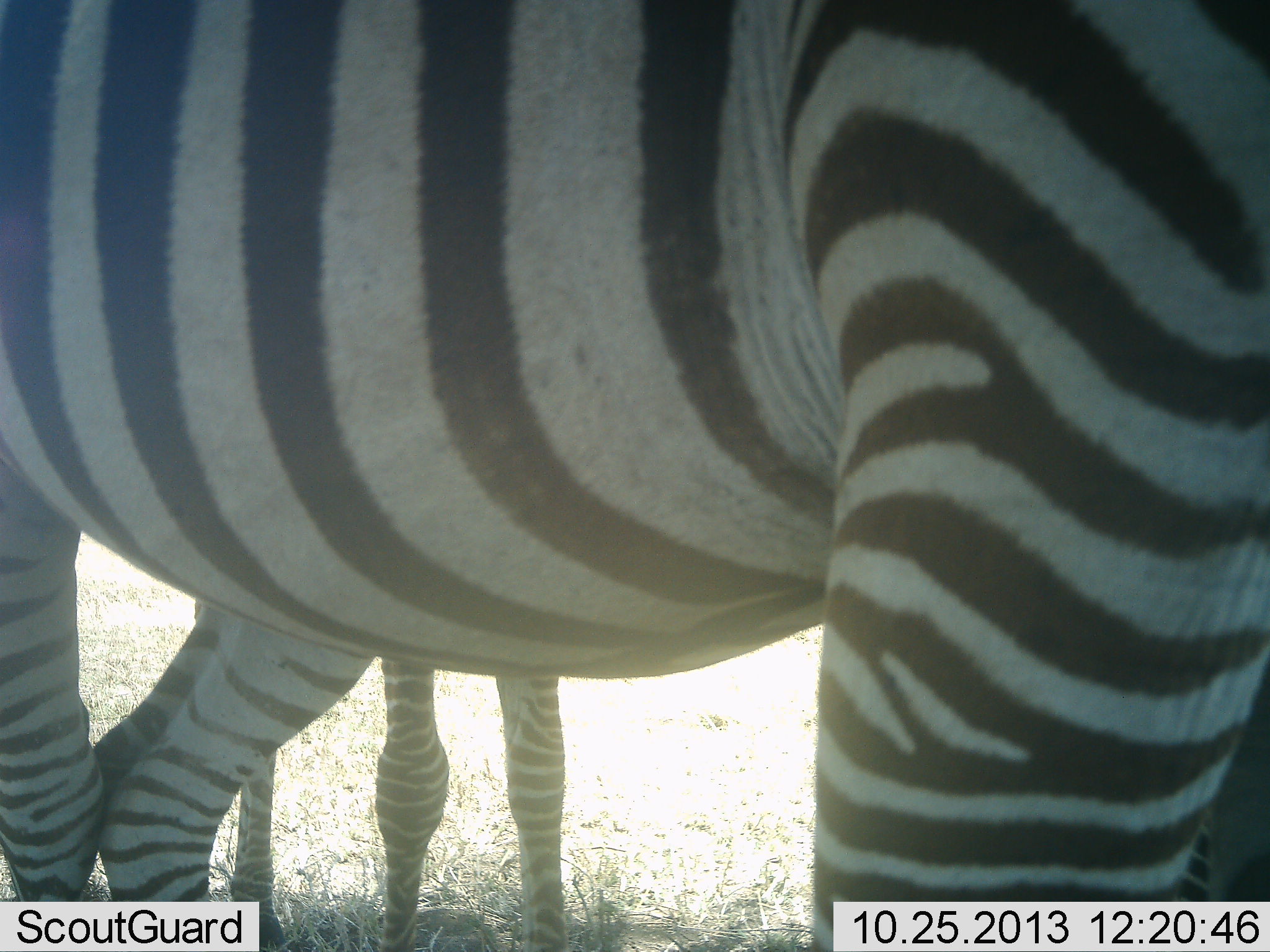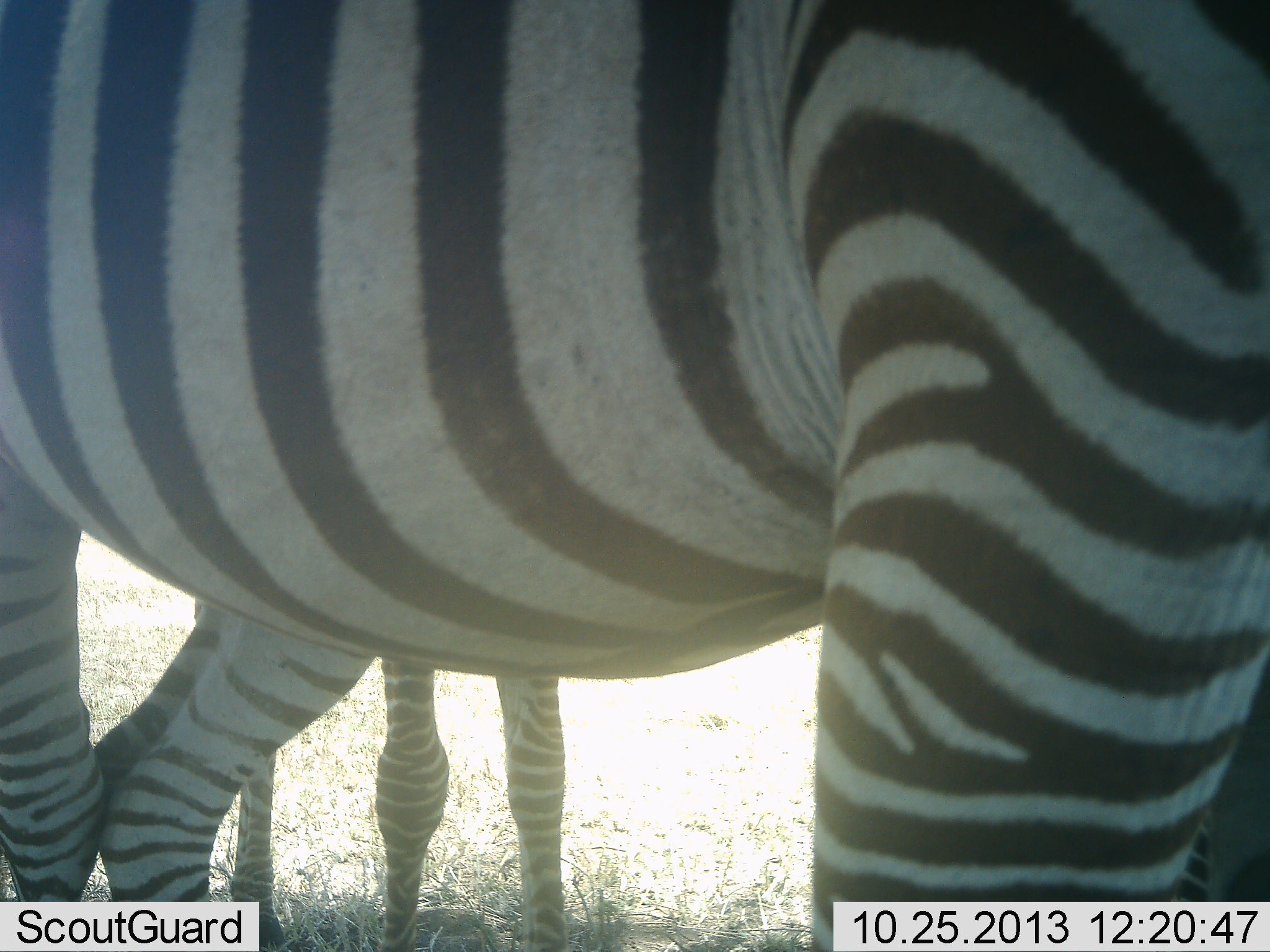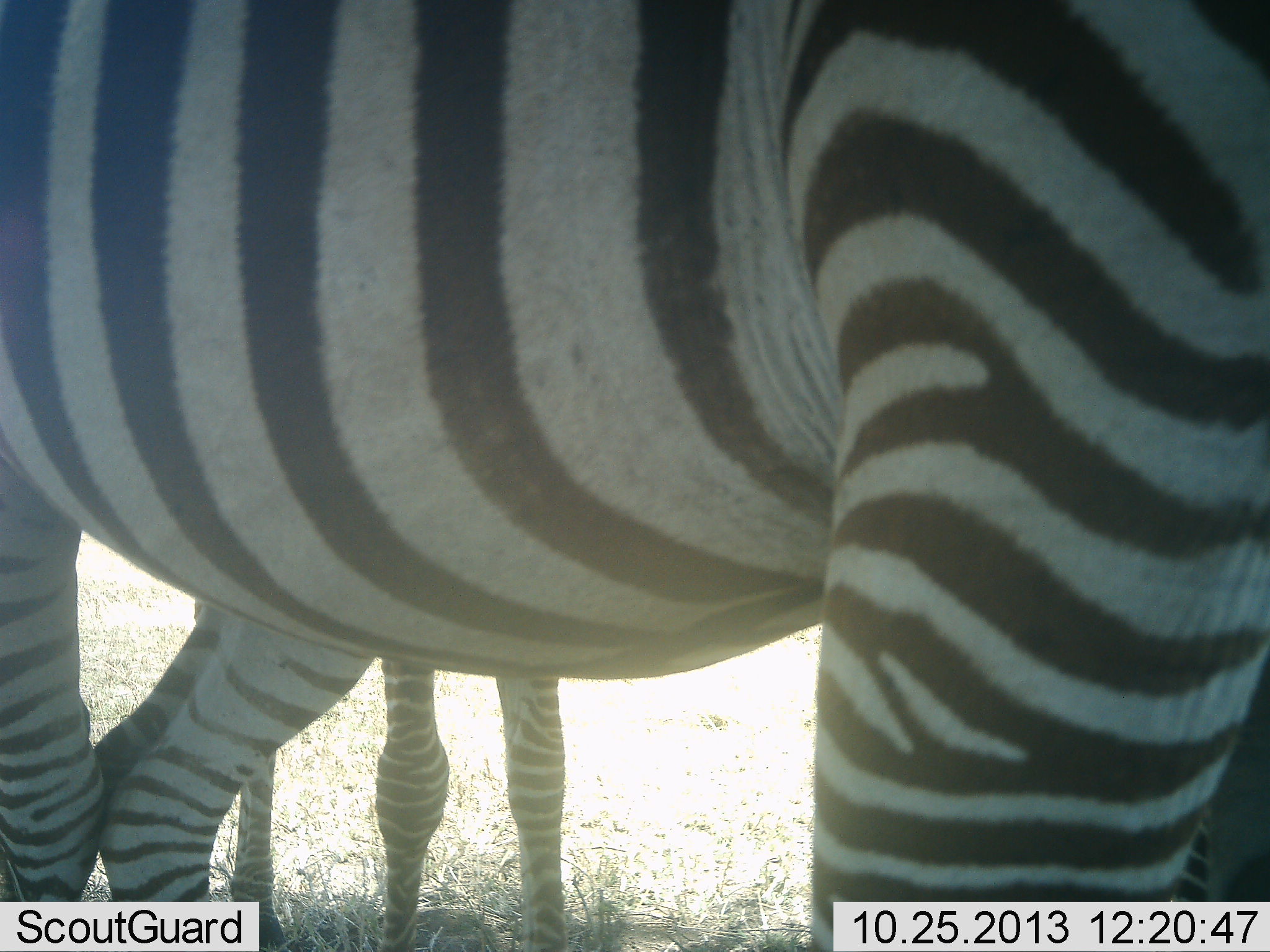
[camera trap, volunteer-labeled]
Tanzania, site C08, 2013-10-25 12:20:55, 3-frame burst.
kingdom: Animalia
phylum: Chordata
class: Mammalia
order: Perissodactyla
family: Equidae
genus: Equus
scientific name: Equus quagga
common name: plains zebra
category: zebra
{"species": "zebra (plains zebra) (Equus quagga)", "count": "2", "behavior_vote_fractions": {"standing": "100%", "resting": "0%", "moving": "0%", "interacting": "0%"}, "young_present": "40%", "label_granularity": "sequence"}